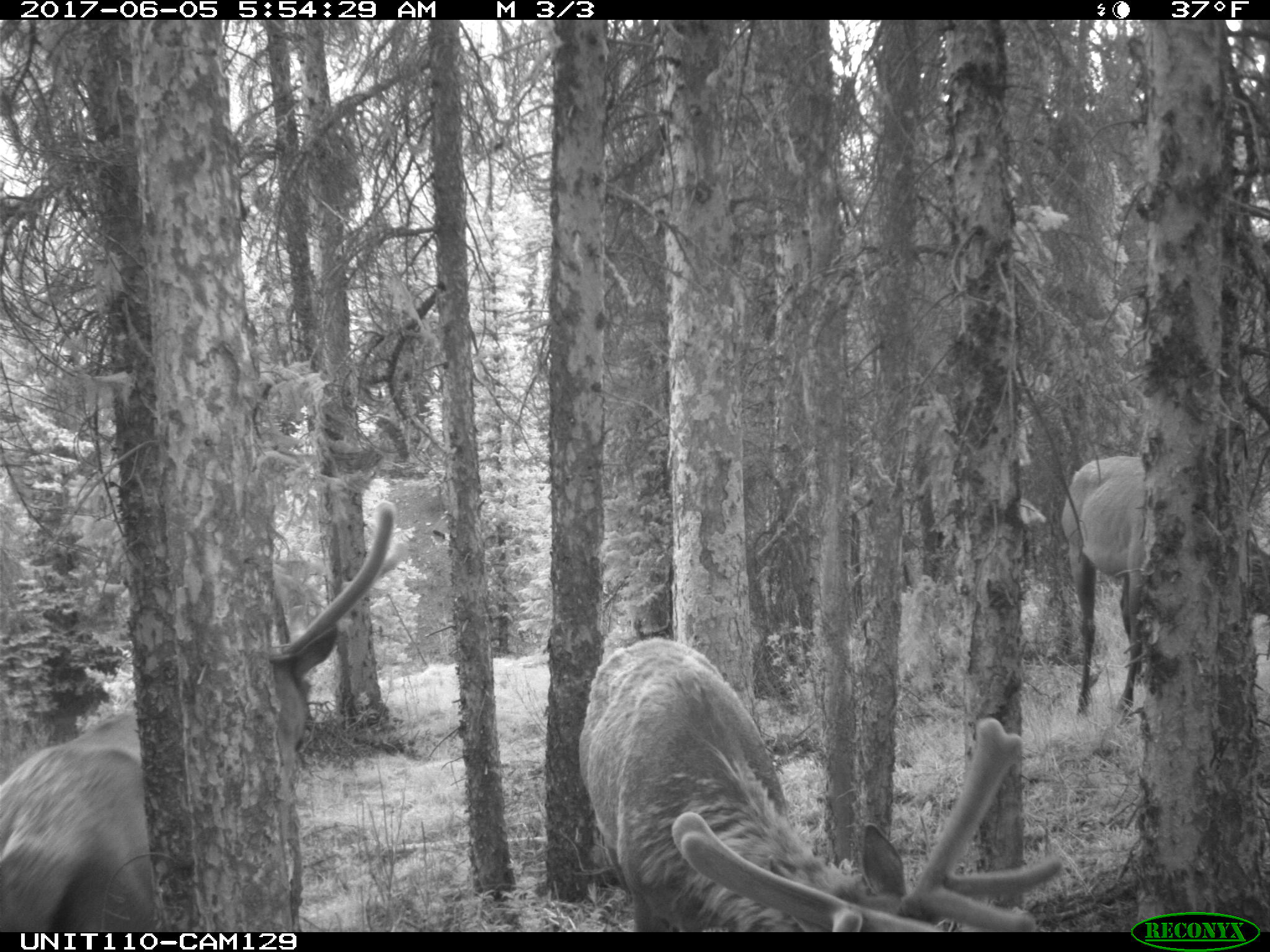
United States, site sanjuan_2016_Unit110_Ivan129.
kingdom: Animalia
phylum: Chordata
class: Mammalia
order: Artiodactyla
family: Cervidae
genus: Cervus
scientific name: Cervus elaphus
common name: red deer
Cervus elaphus (red deer).